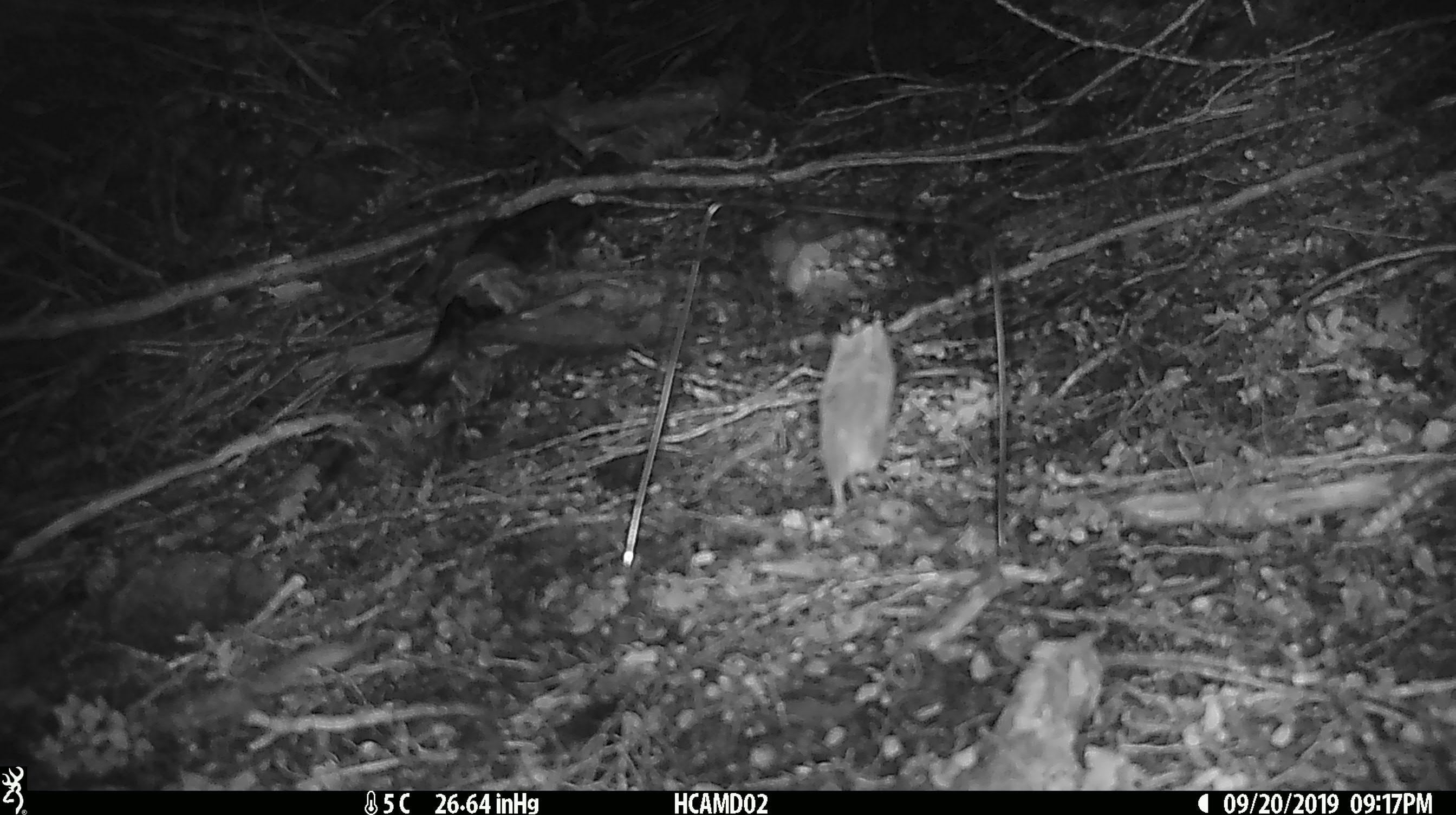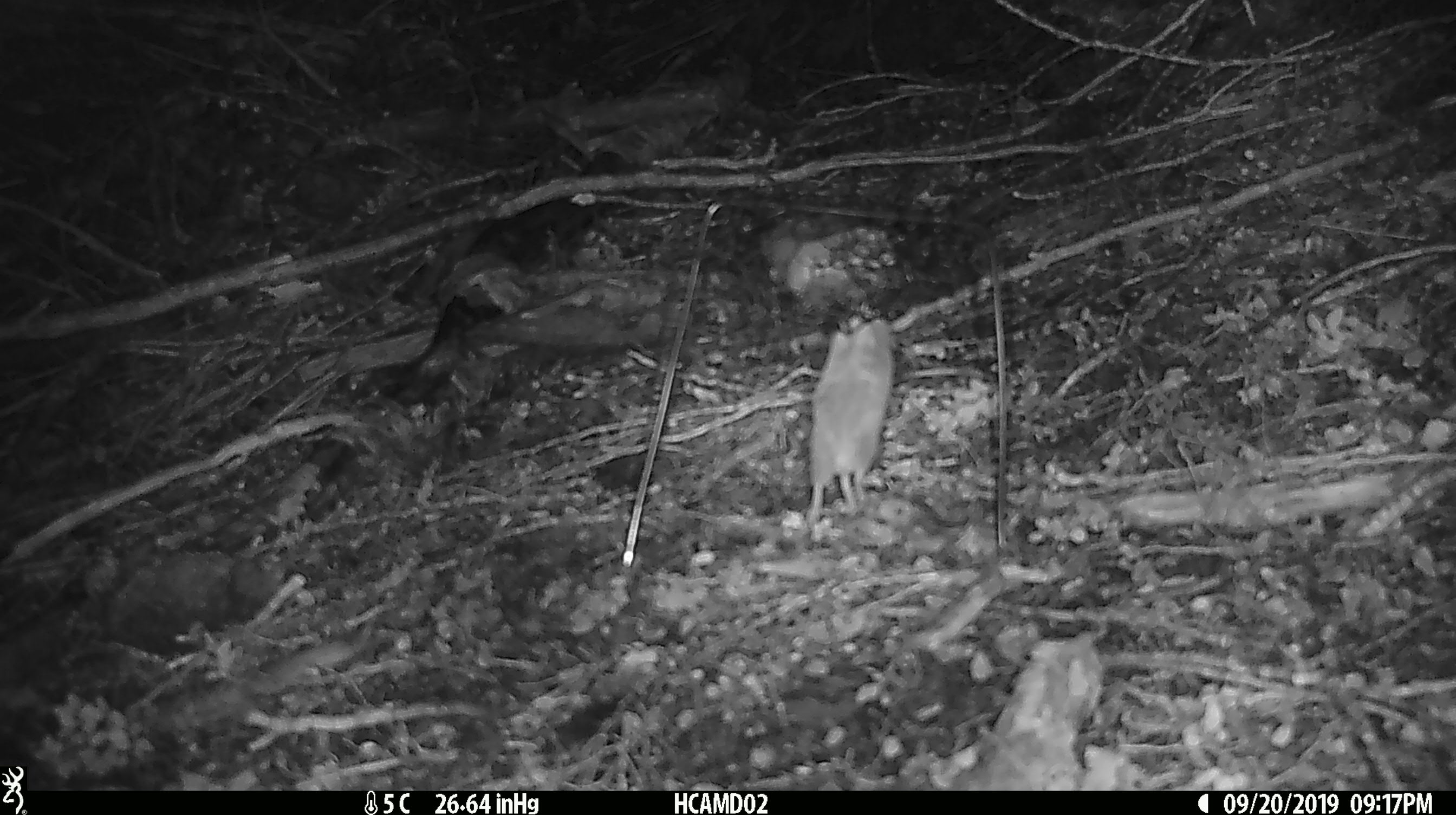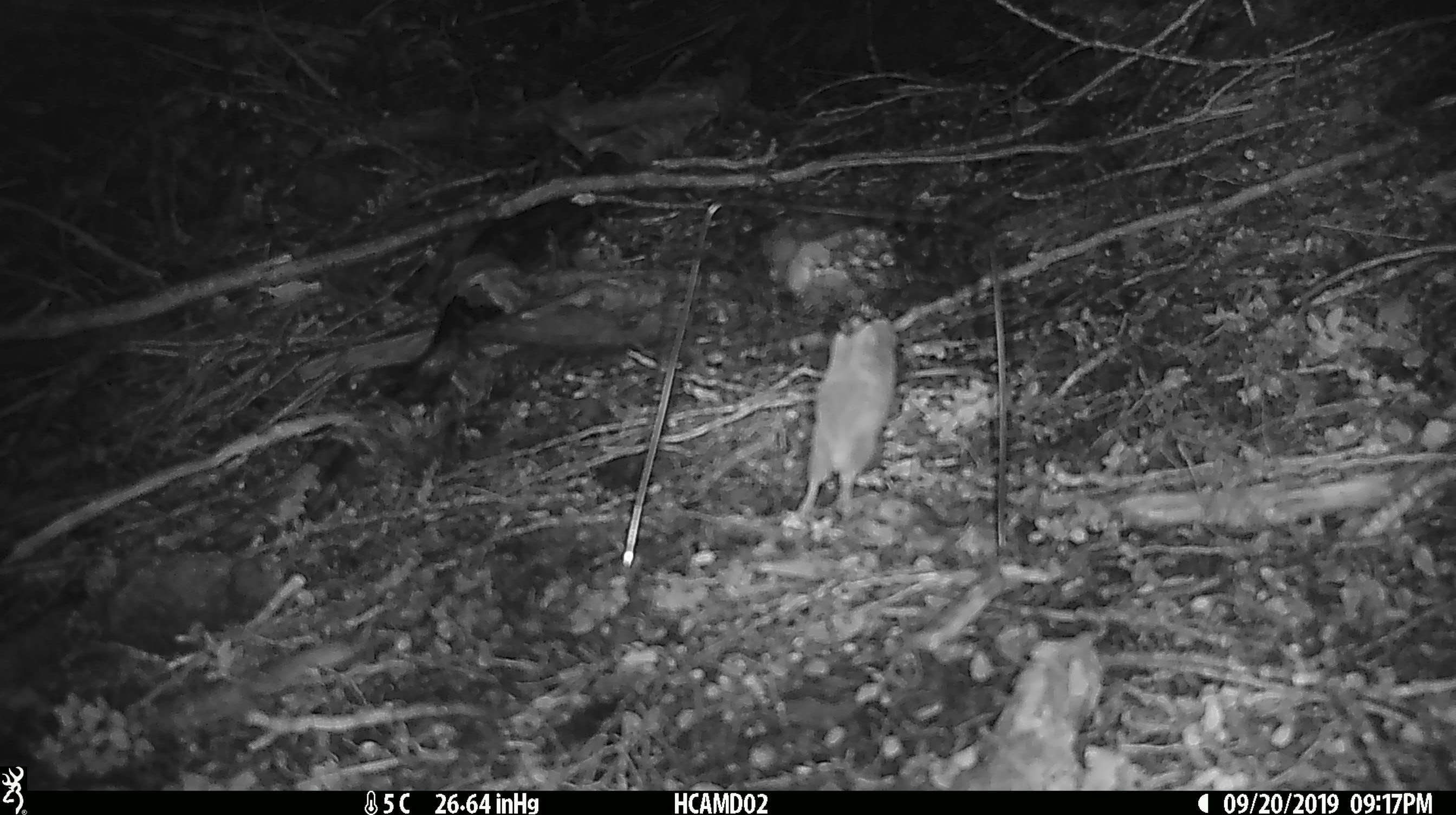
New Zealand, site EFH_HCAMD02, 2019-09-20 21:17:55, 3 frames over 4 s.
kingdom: Animalia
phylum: Chordata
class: Mammalia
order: Rodentia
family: Muridae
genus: Mus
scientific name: Mus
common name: mouse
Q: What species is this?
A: Mouse (Mus).